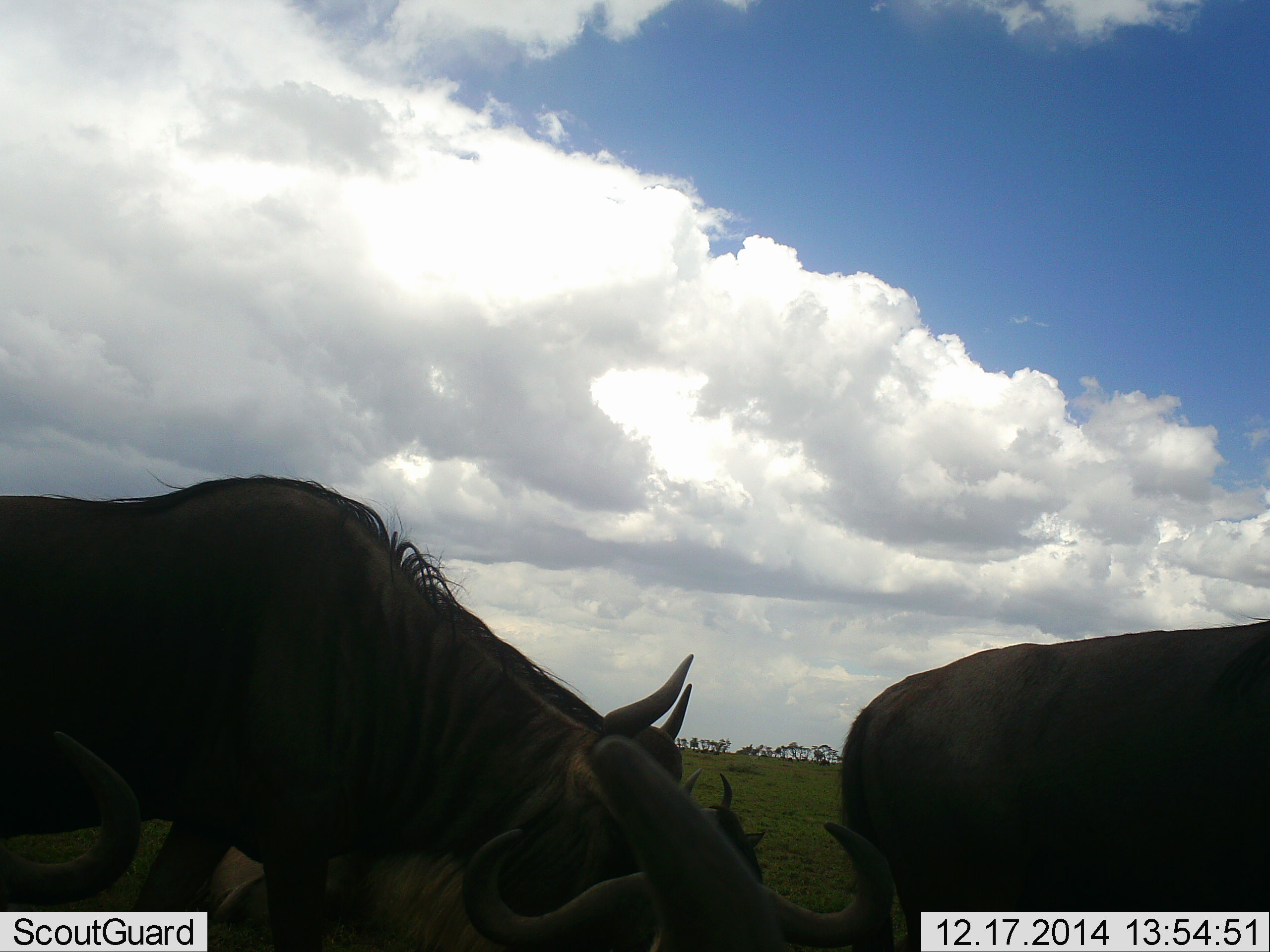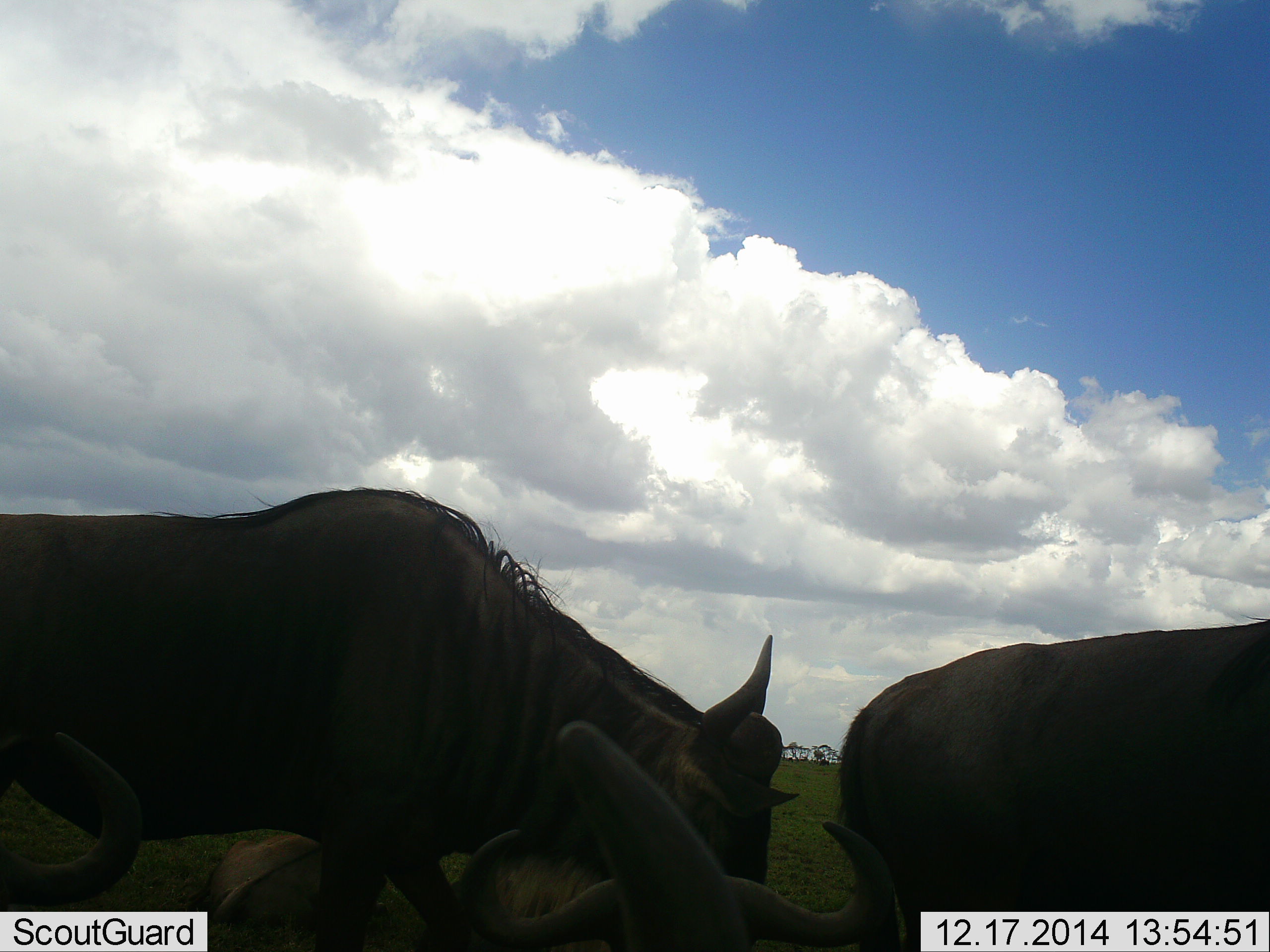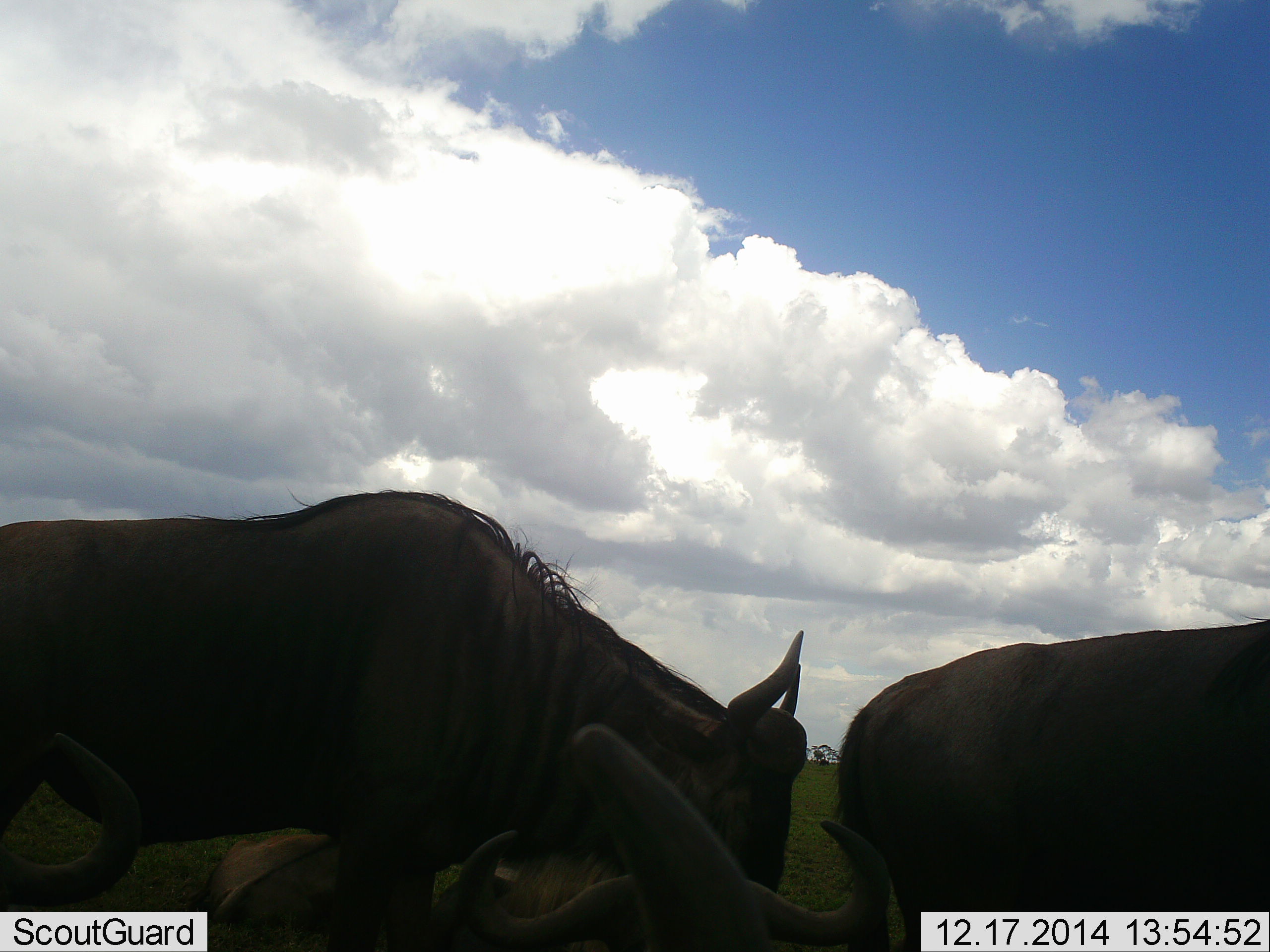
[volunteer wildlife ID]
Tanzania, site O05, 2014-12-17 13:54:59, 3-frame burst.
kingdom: Animalia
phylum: Chordata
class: Mammalia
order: Artiodactyla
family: Bovidae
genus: Connochaetes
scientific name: Connochaetes taurinus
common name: blue wildebeest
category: wildebeest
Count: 4.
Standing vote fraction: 80%.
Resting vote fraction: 60%.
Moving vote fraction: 60%.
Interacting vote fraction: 0%.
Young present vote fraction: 10%.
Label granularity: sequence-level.